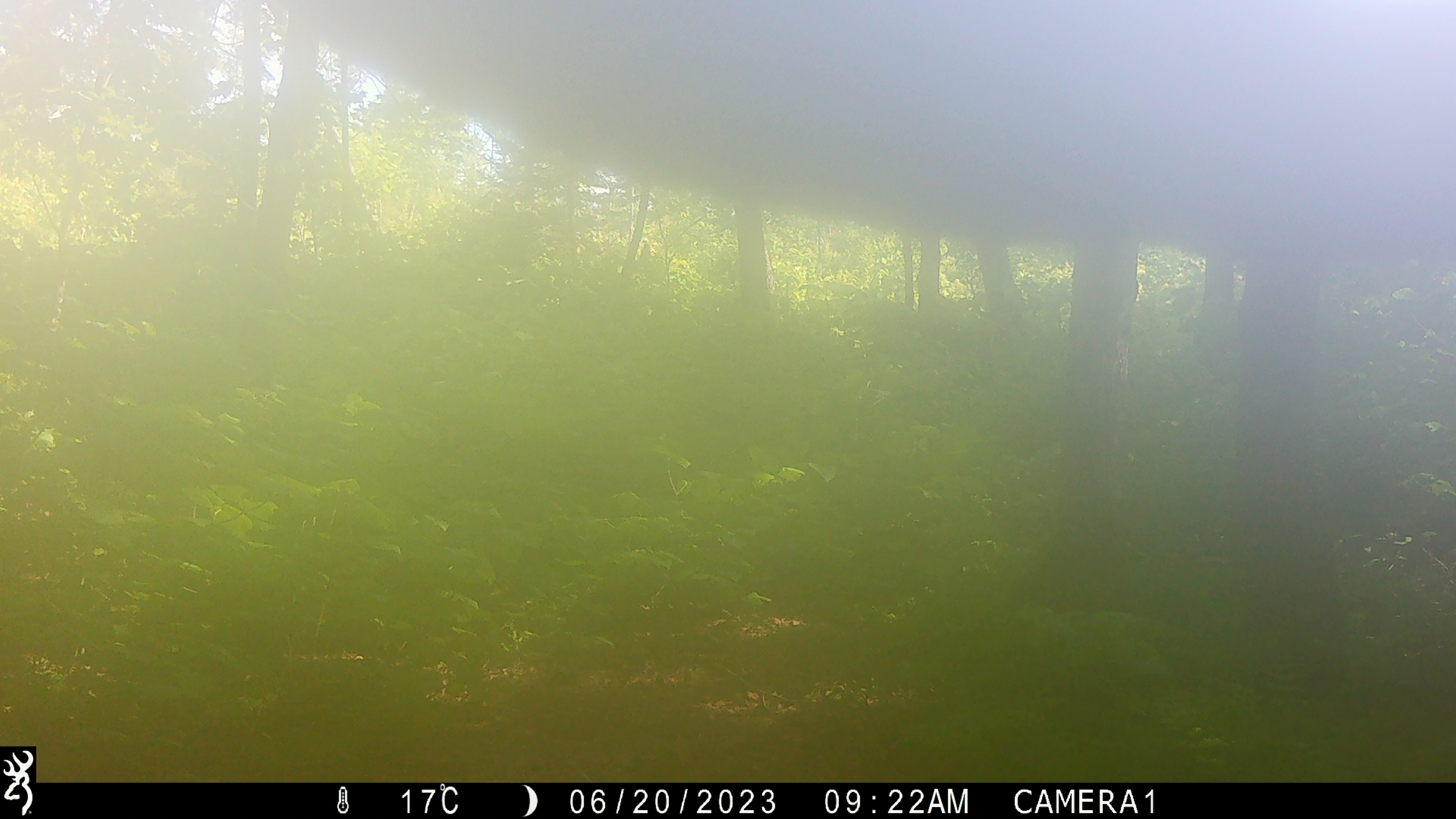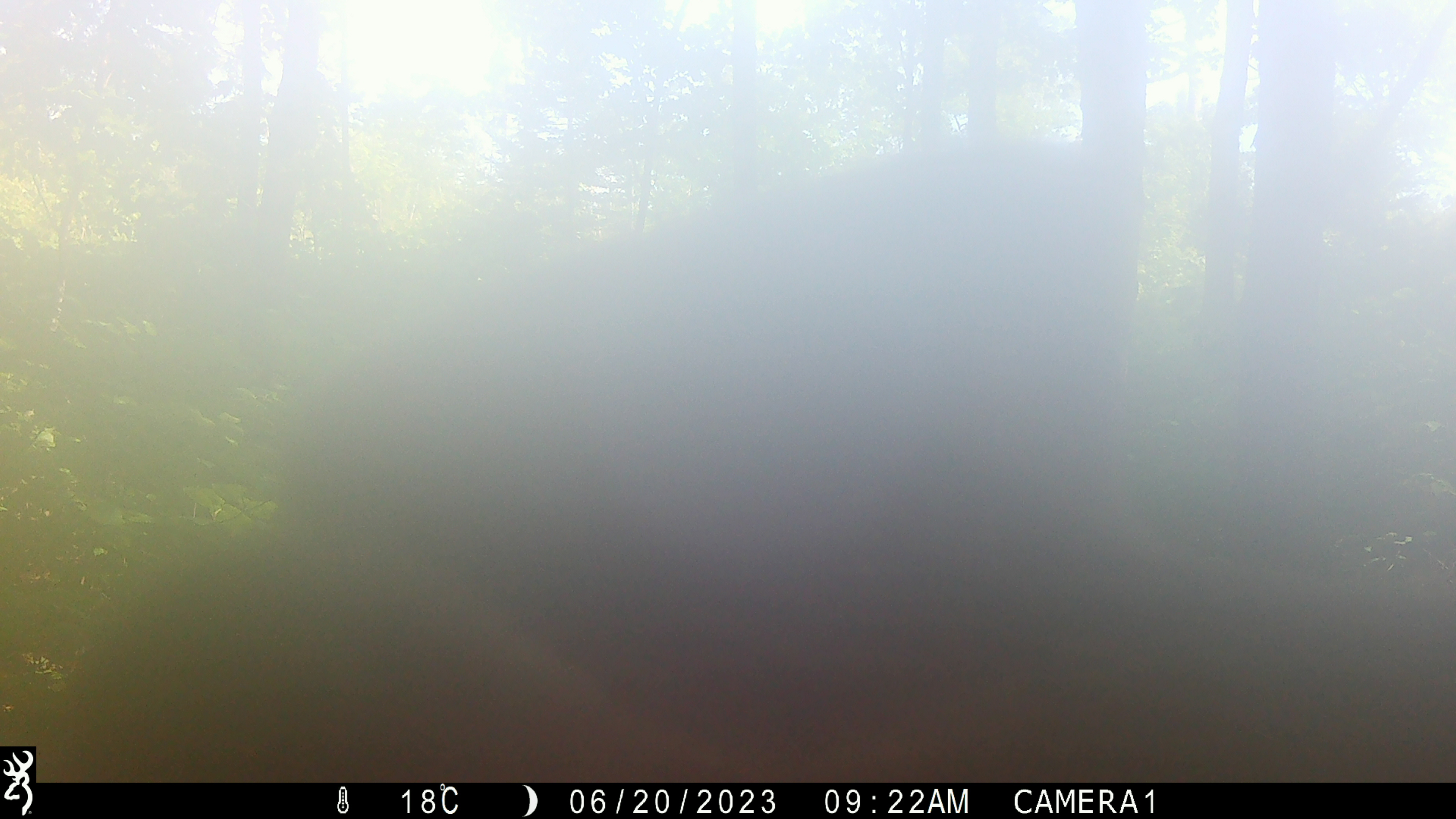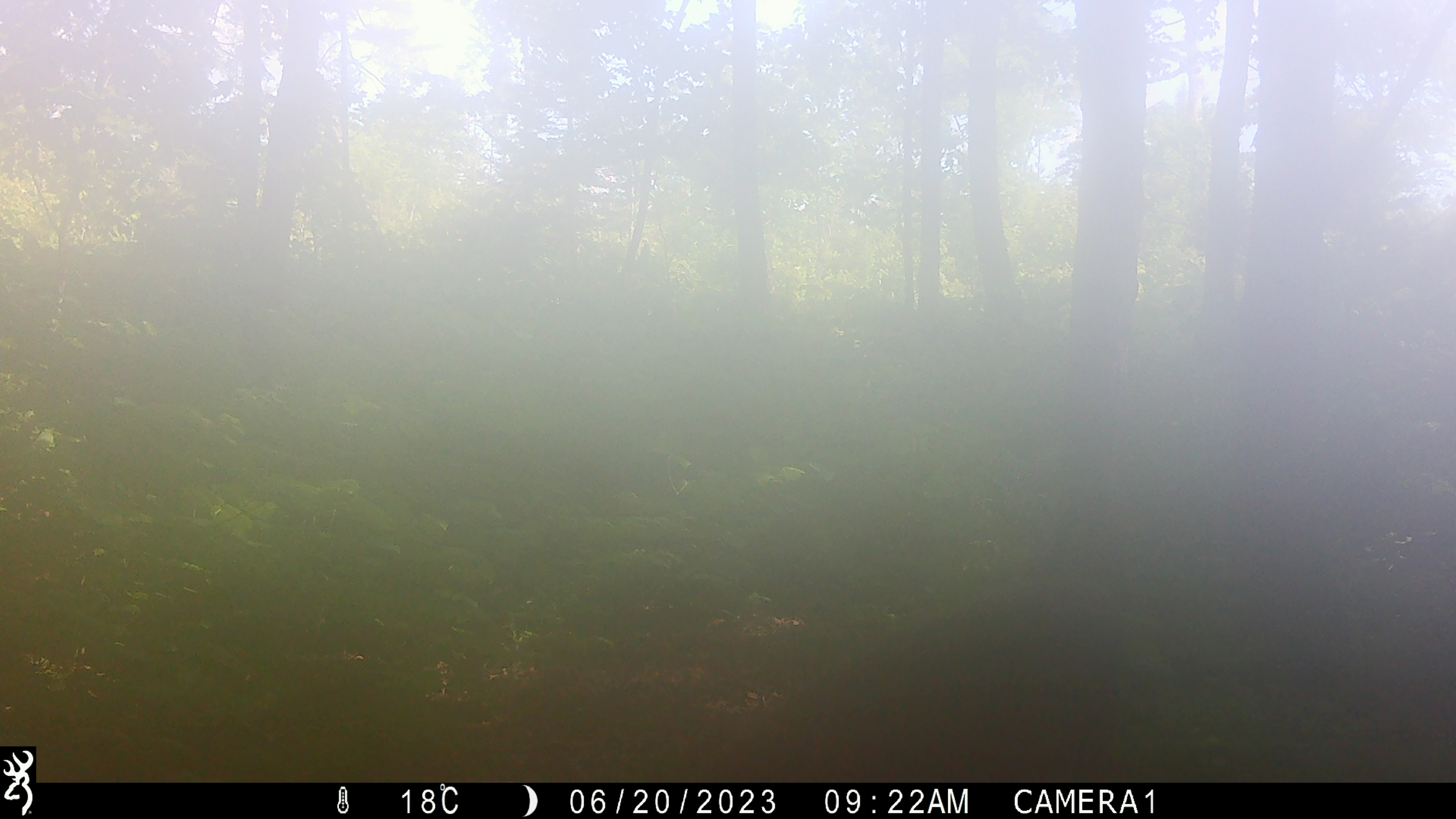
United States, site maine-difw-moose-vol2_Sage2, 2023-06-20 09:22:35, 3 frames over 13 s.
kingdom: Animalia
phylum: Chordata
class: Mammalia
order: Artiodactyla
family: Cervidae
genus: Alces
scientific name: Alces alces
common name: moose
Moose (Alces alces).